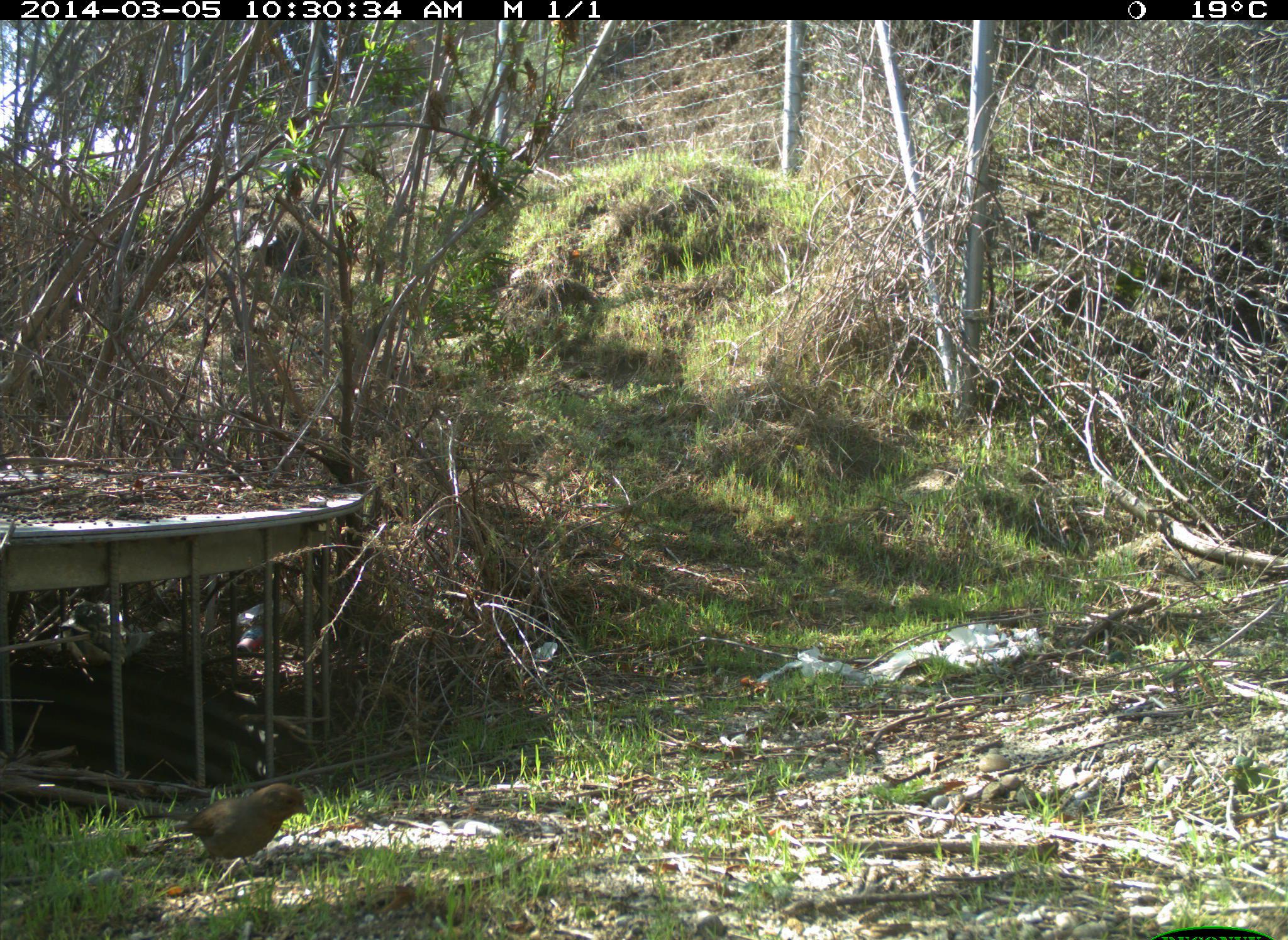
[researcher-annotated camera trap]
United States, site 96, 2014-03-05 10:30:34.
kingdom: Animalia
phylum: Chordata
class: Aves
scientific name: Aves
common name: bird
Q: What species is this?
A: Bird (Aves).